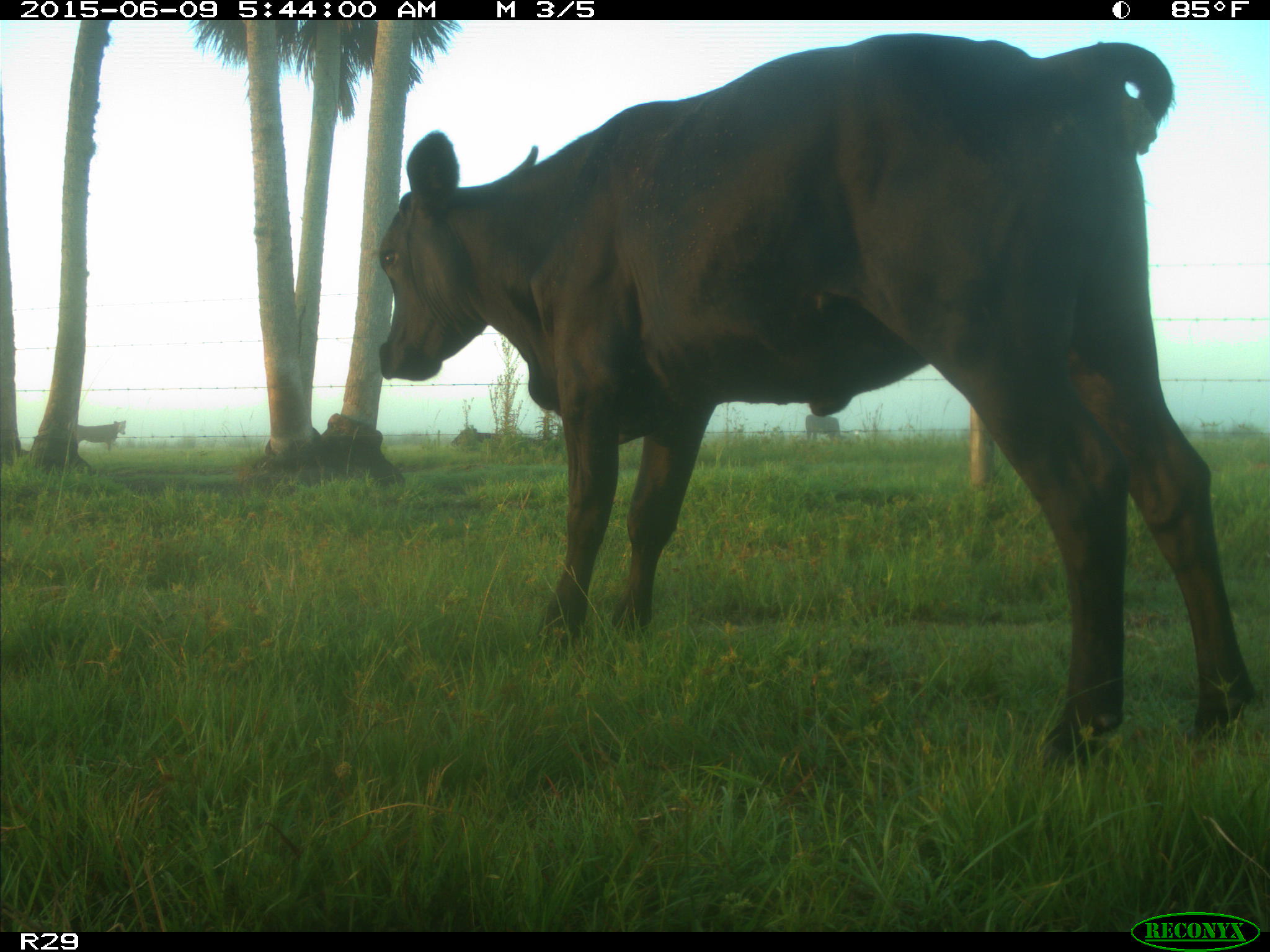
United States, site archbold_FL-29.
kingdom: Animalia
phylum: Chordata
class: Mammalia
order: Artiodactyla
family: Bovidae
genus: Bos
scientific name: Bos taurus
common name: domestic cow